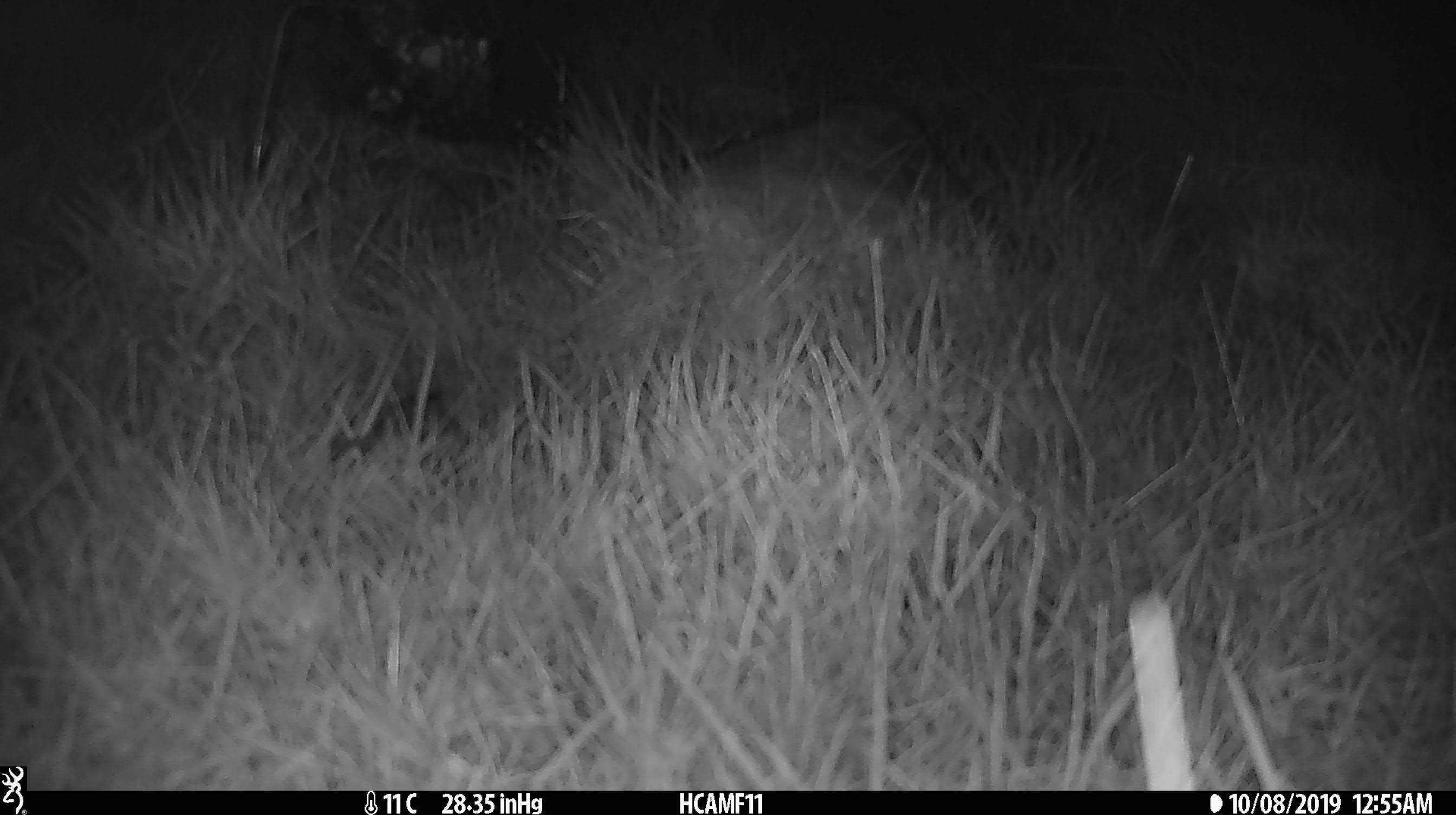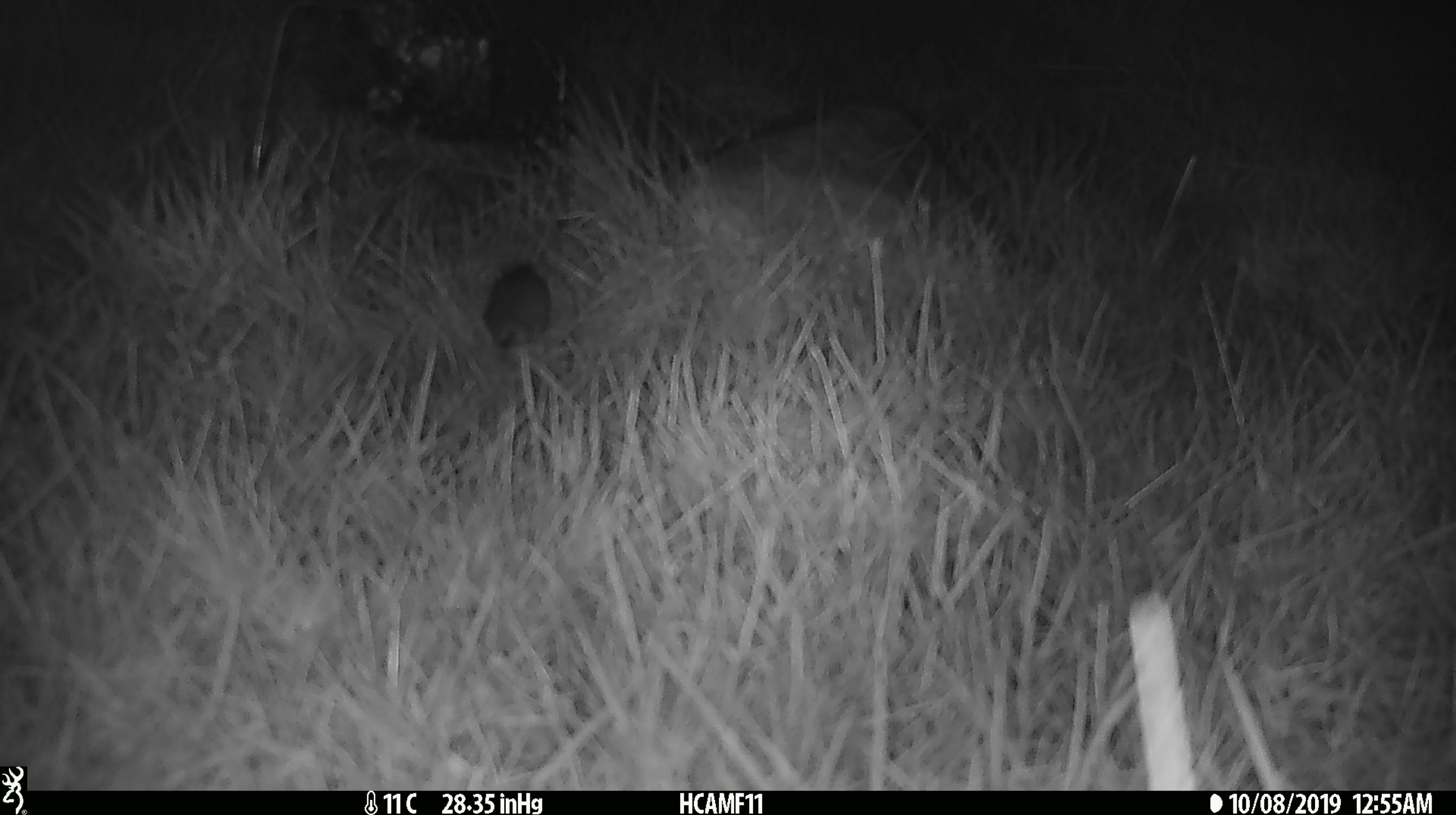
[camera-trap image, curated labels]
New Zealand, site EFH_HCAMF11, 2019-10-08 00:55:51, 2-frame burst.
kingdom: Animalia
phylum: Chordata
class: Mammalia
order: Rodentia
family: Muridae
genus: Mus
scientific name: Mus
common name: mouse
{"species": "mouse (Mus)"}